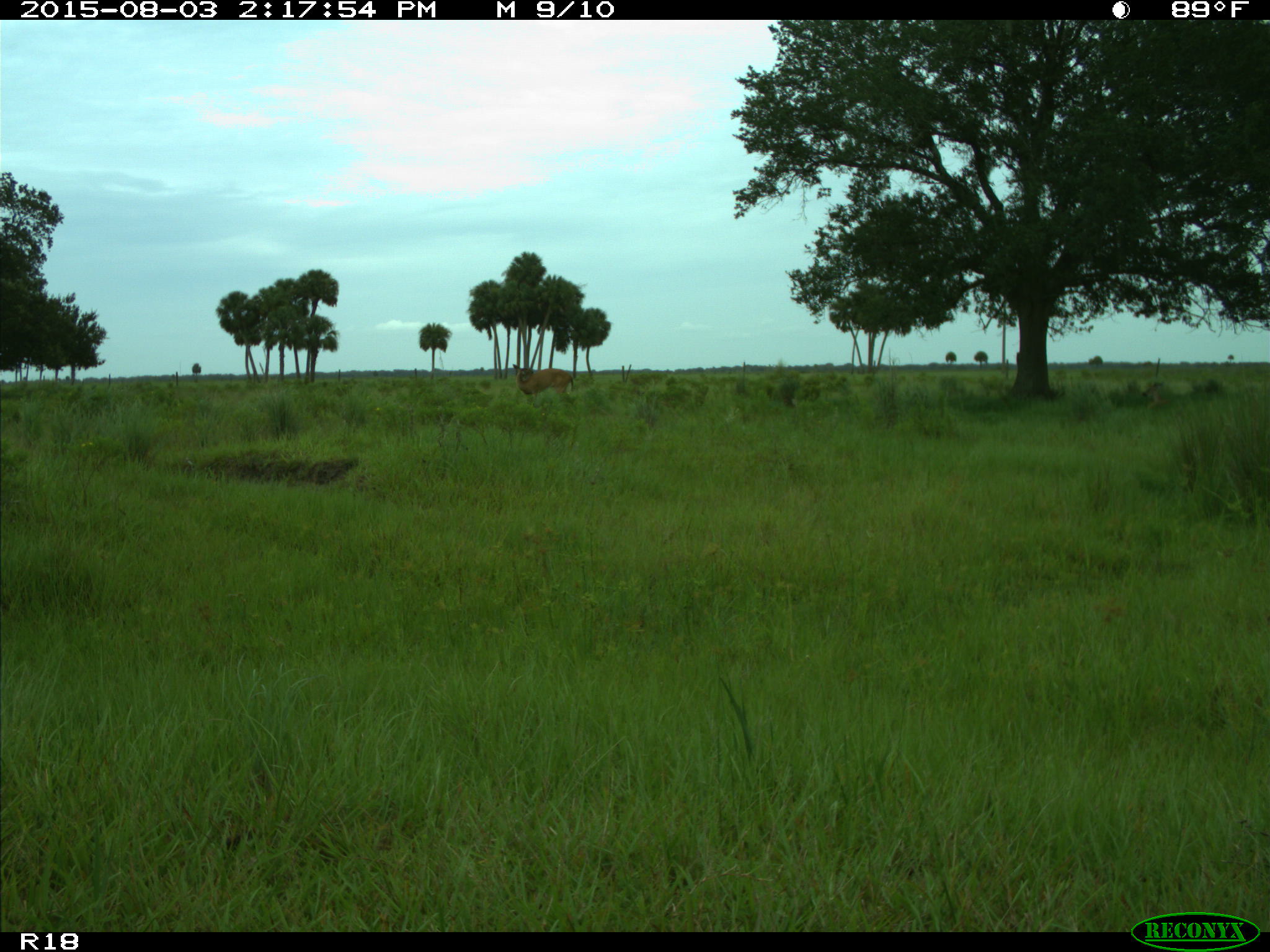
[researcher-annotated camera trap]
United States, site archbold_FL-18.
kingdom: Animalia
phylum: Chordata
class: Mammalia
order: Artiodactyla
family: Cervidae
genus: Odocoileus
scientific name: Odocoileus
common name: deer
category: unidentified deer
Unidentified deer (deer) (Odocoileus).